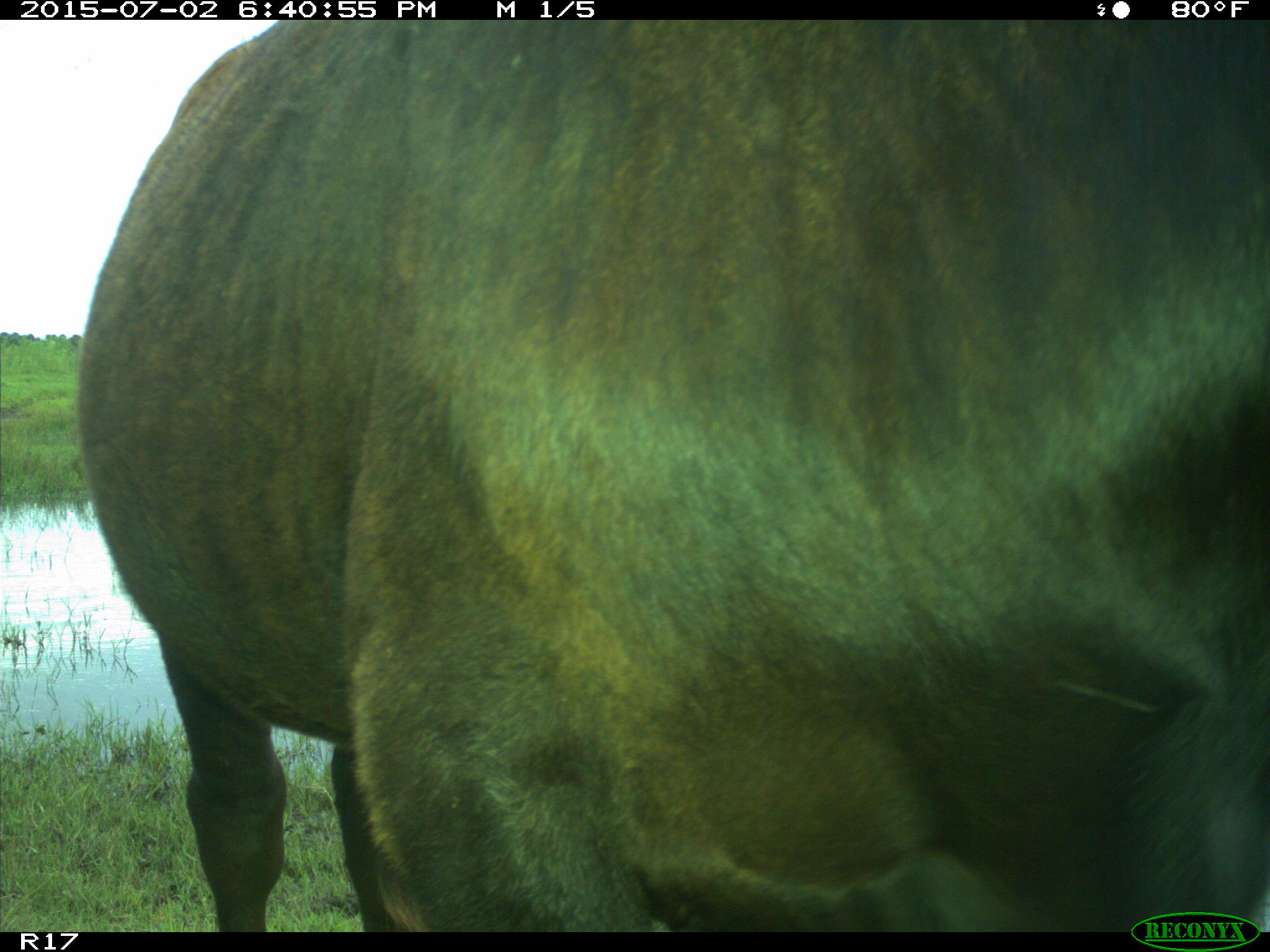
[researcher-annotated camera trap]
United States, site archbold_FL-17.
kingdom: Animalia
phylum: Chordata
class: Mammalia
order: Artiodactyla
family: Bovidae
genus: Bos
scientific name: Bos taurus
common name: domestic cow